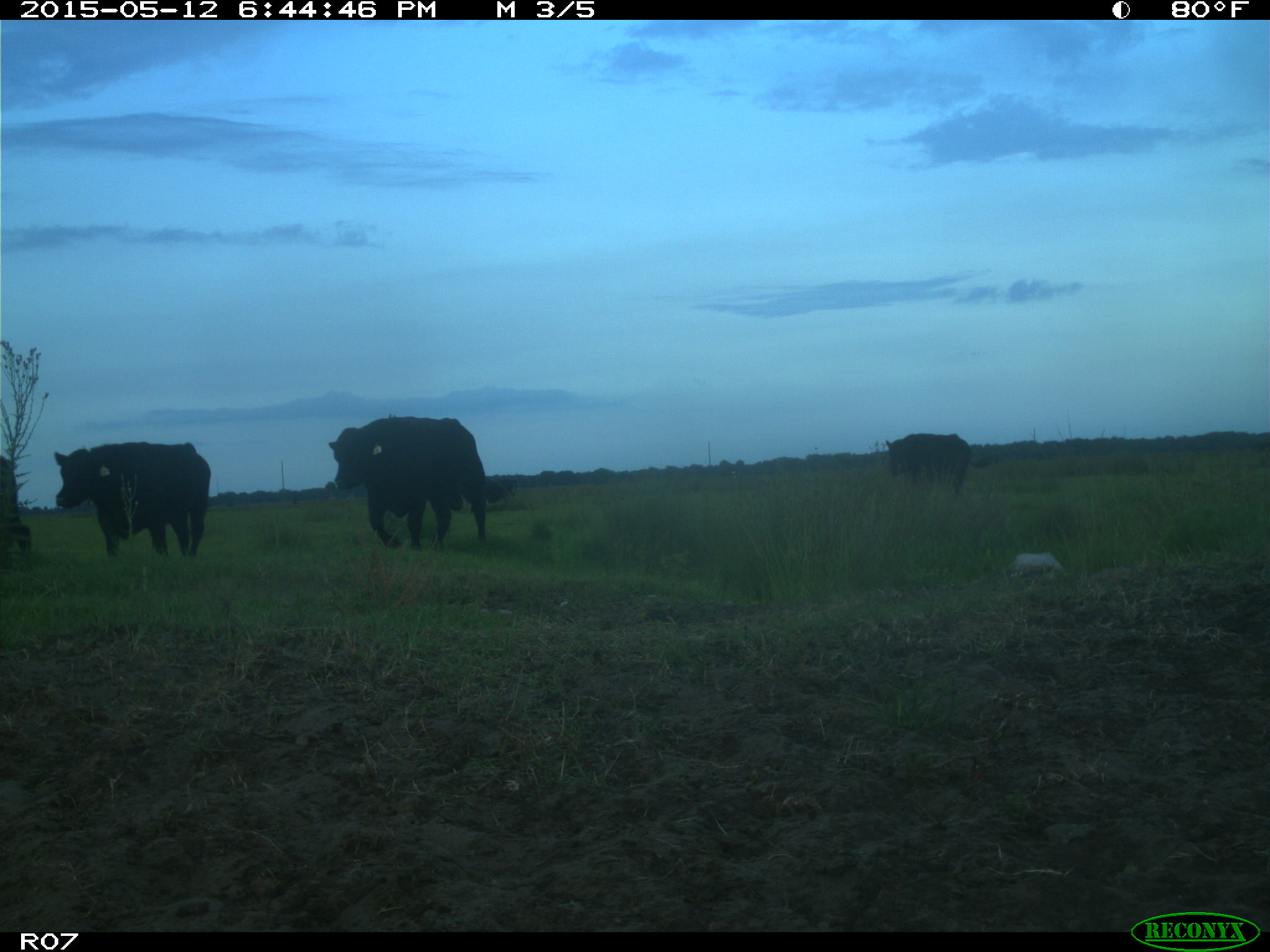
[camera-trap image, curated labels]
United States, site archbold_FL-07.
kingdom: Animalia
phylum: Chordata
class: Mammalia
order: Artiodactyla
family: Bovidae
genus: Bos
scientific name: Bos taurus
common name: domestic cow